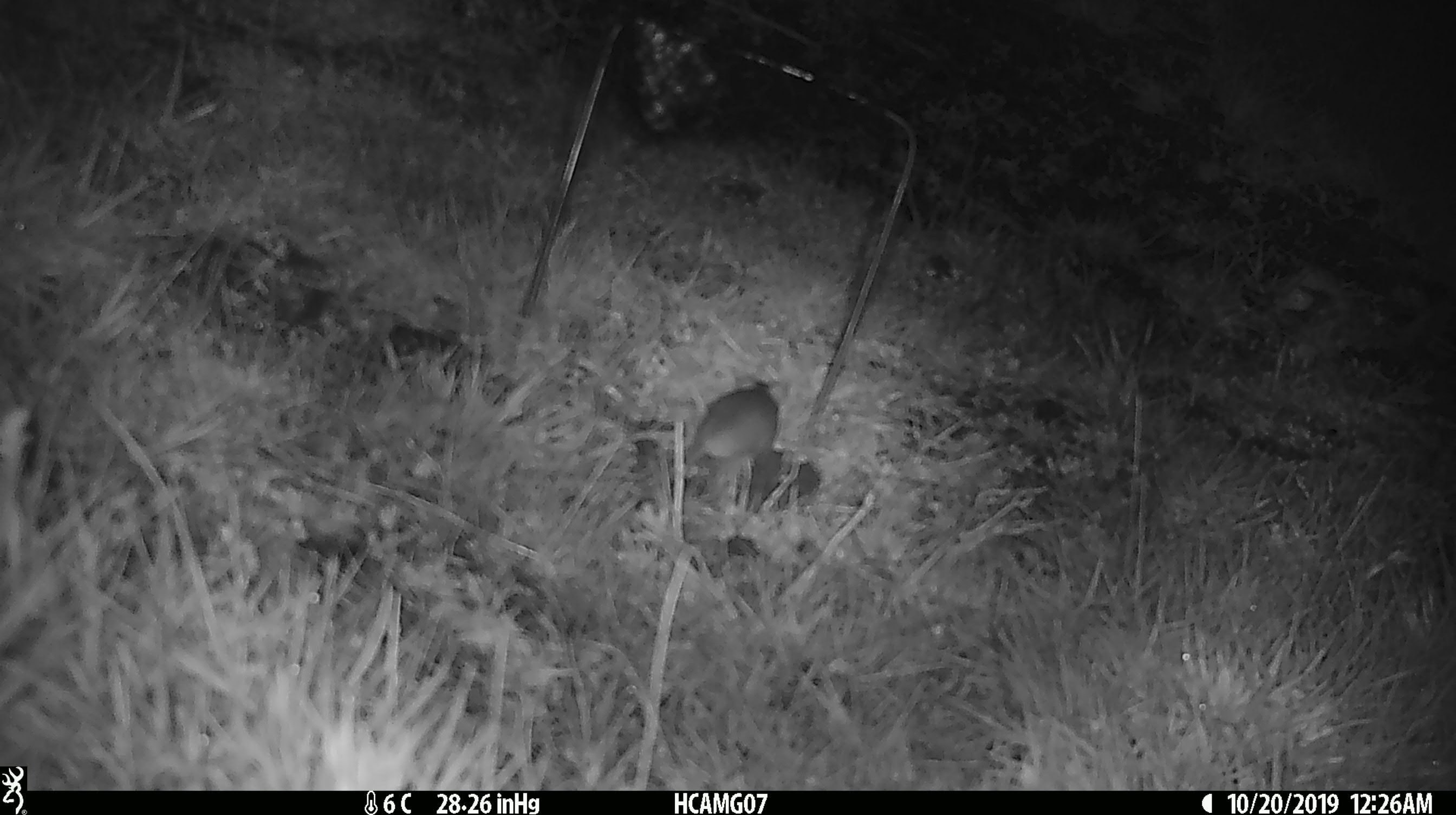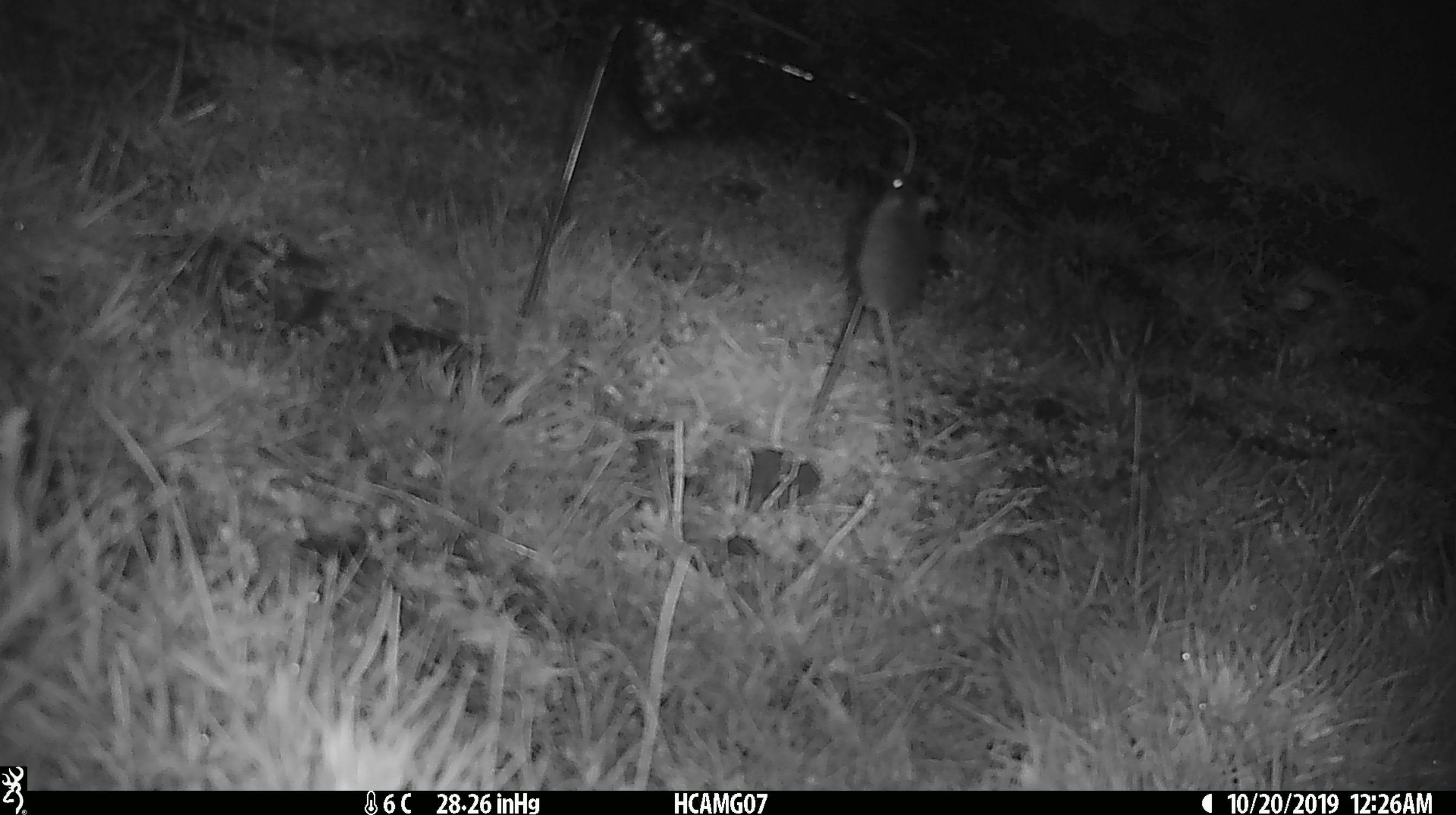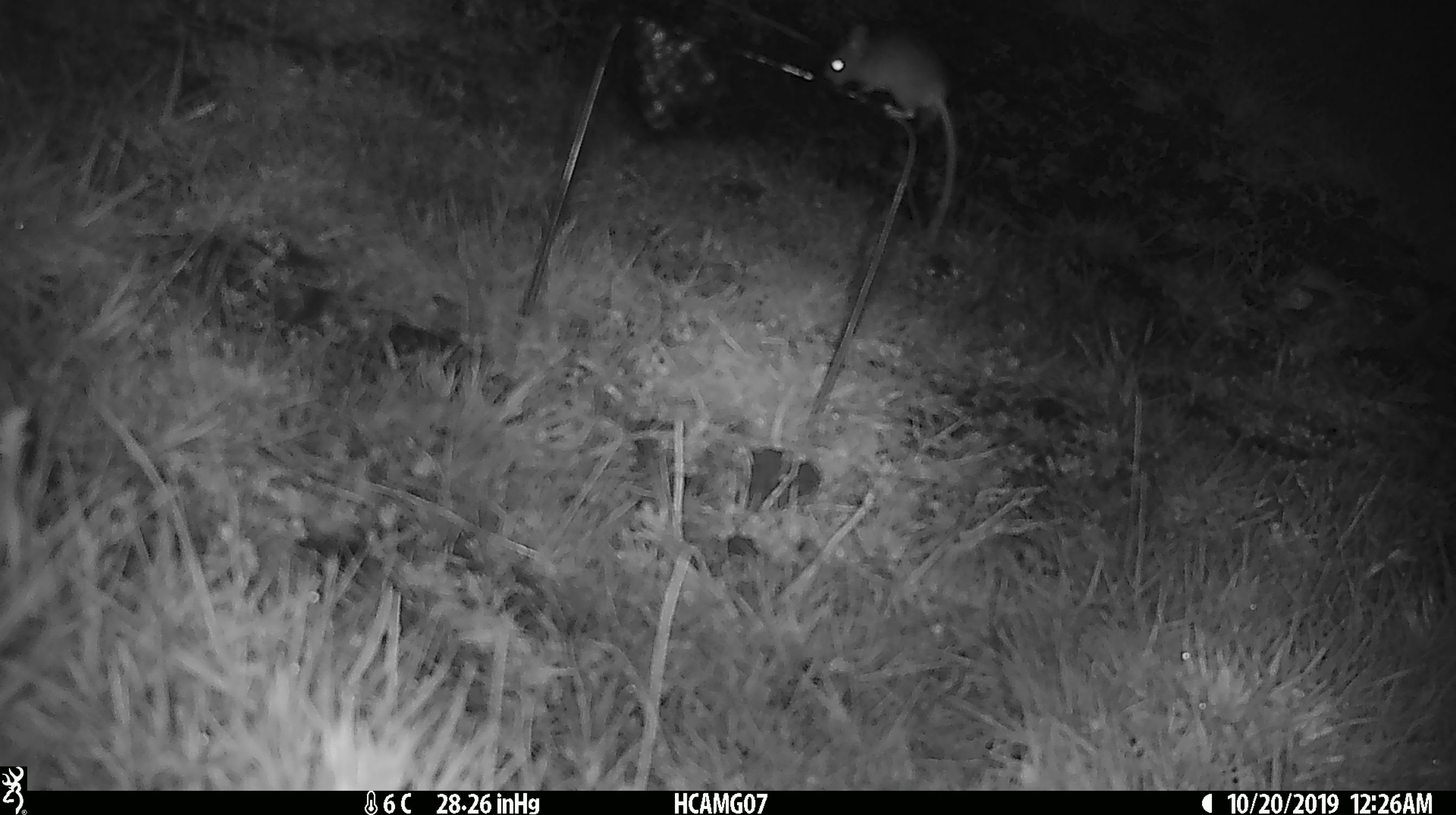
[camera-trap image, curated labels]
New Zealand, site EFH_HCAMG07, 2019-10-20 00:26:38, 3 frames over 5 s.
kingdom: Animalia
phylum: Chordata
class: Mammalia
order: Rodentia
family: Muridae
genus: Mus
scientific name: Mus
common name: mouse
Mouse (Mus).